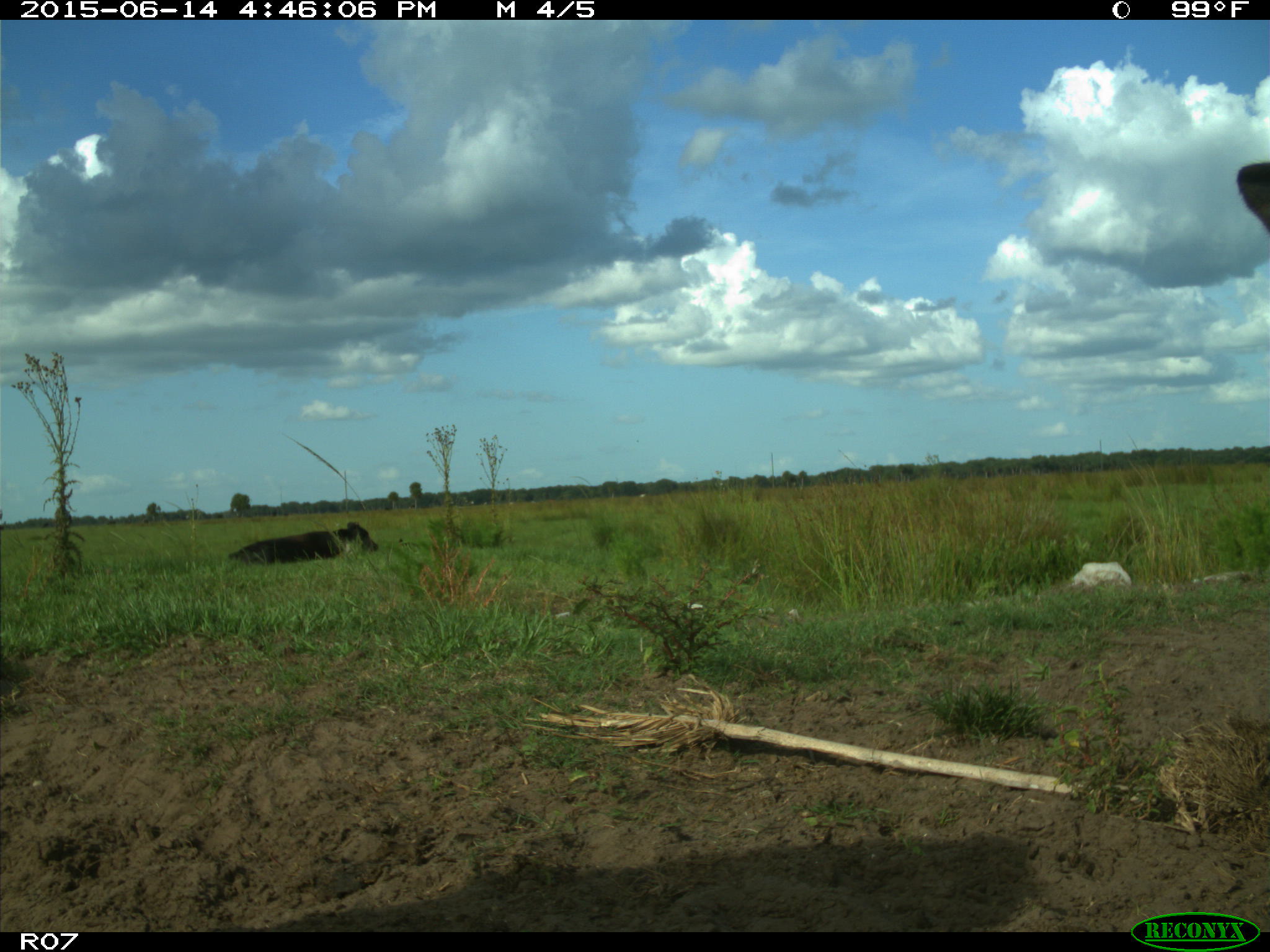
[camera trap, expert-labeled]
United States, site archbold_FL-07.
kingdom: Animalia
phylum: Chordata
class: Mammalia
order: Artiodactyla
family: Bovidae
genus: Bos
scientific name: Bos taurus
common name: domestic cow